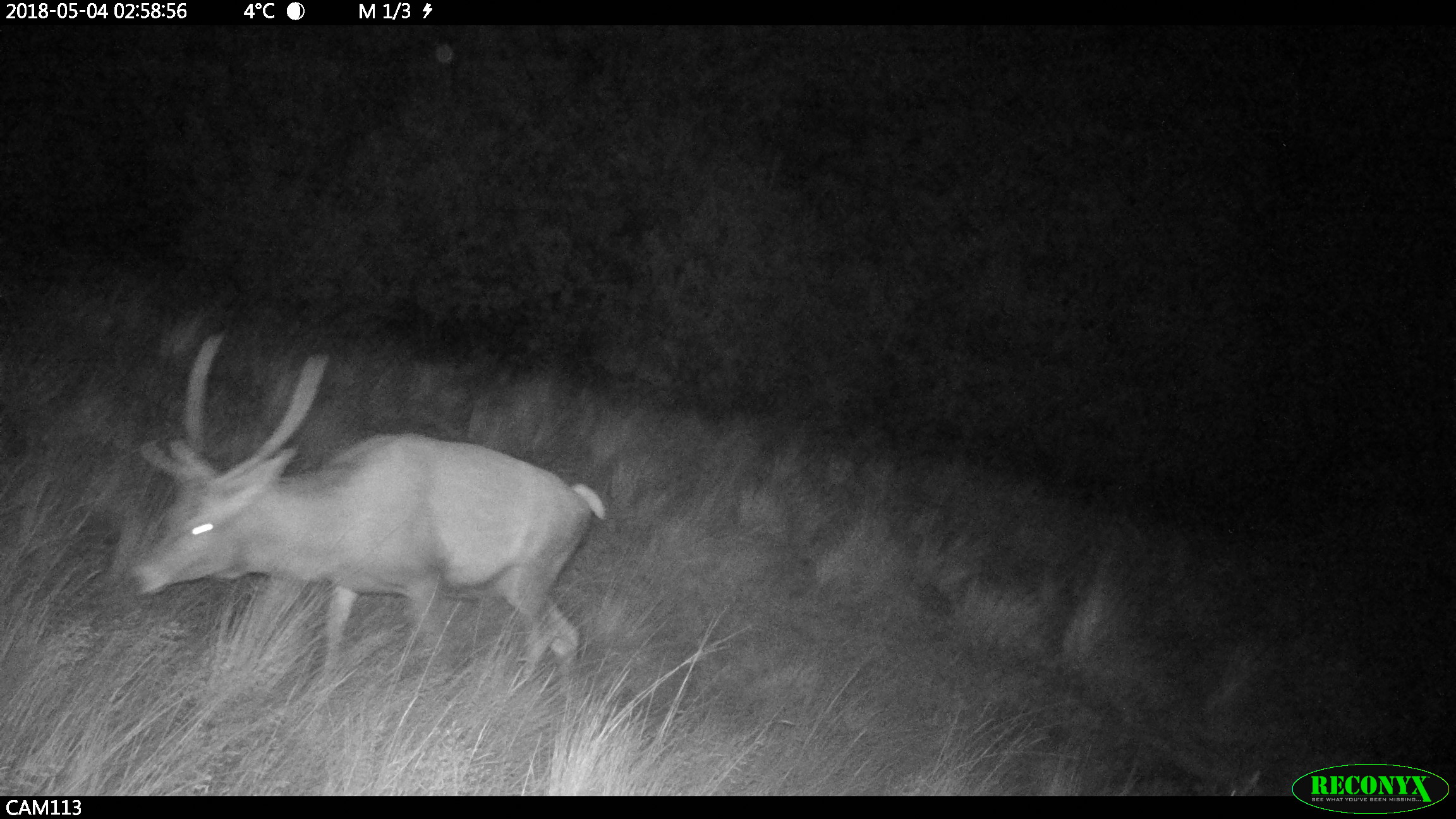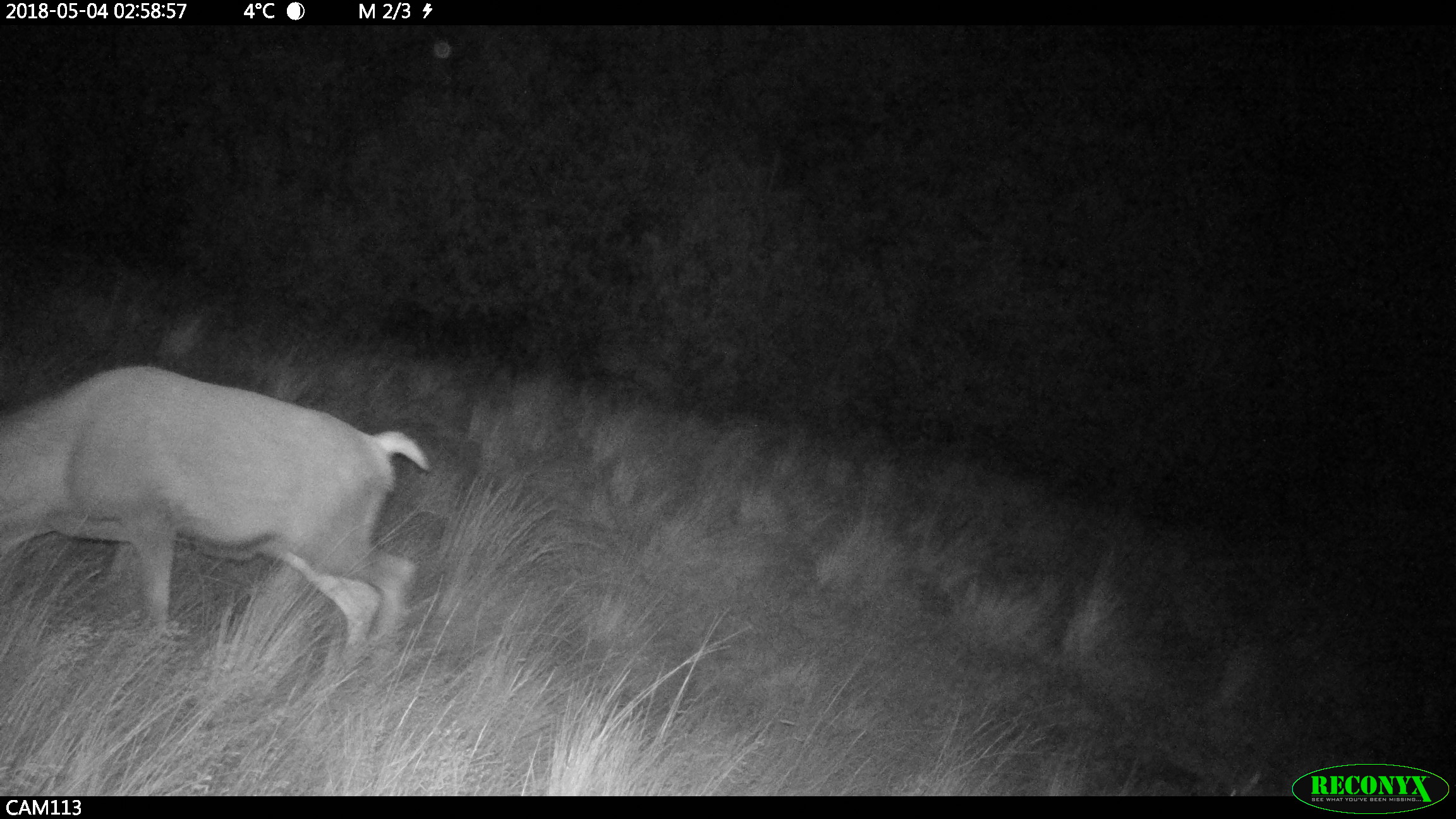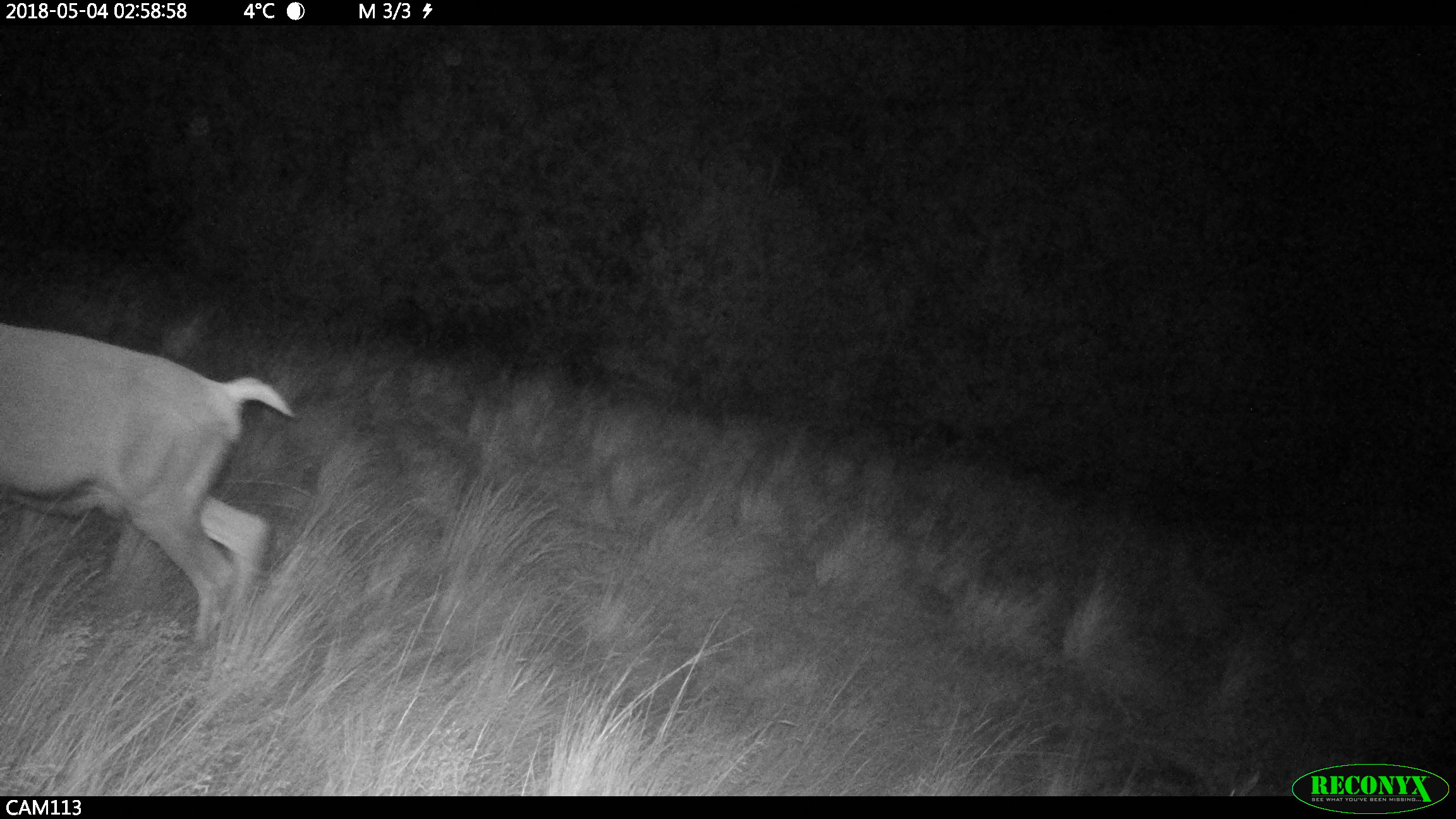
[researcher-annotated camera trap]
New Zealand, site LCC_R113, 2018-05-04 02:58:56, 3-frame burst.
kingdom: Animalia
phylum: Chordata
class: Mammalia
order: Artiodactyla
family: Cervidae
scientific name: Cervidae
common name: deer